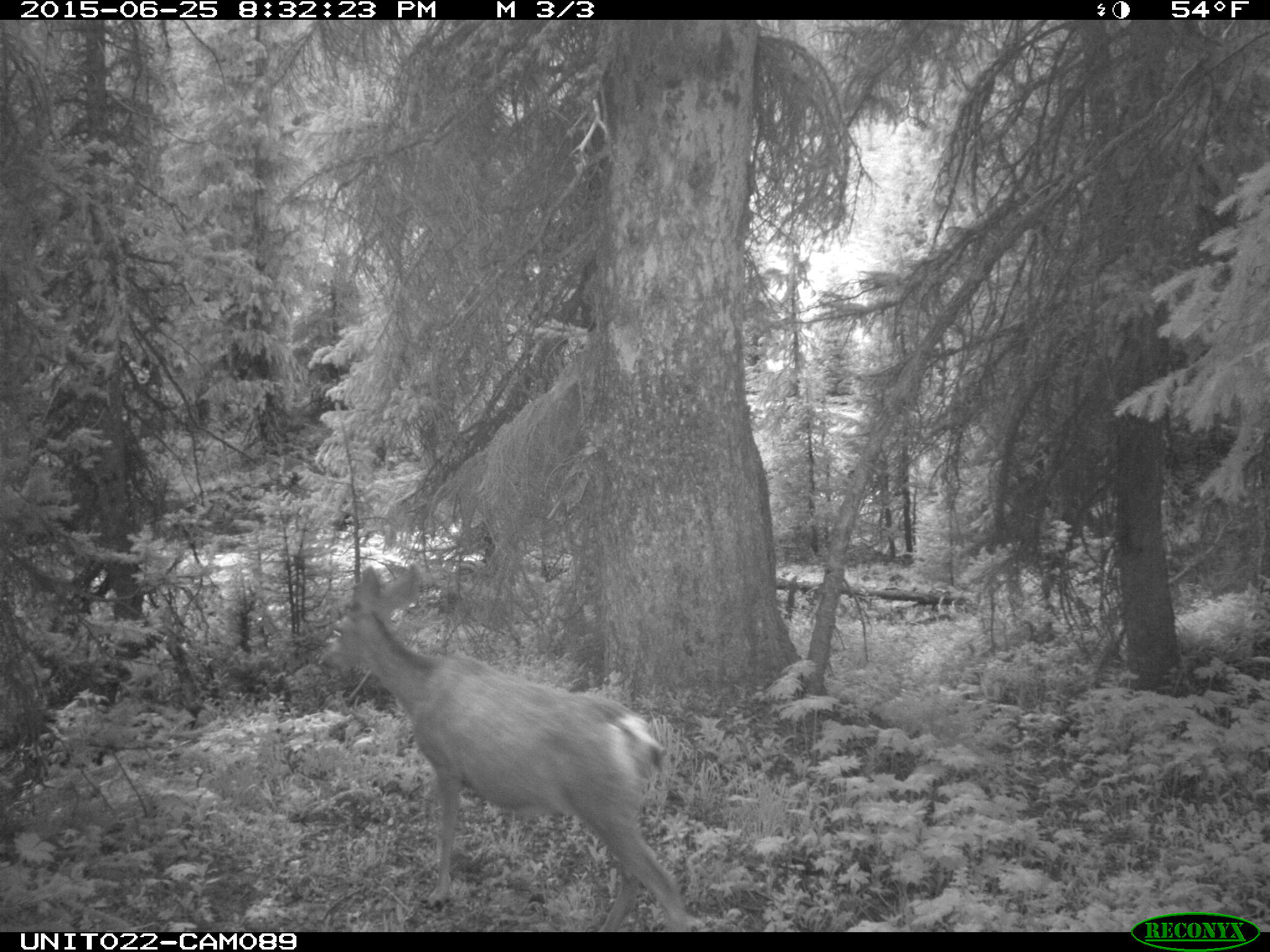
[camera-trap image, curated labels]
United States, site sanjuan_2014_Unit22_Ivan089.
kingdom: Animalia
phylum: Chordata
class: Mammalia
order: Artiodactyla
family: Cervidae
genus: Odocoileus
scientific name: Odocoileus hemionus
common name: mule deer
Odocoileus hemionus (mule deer).